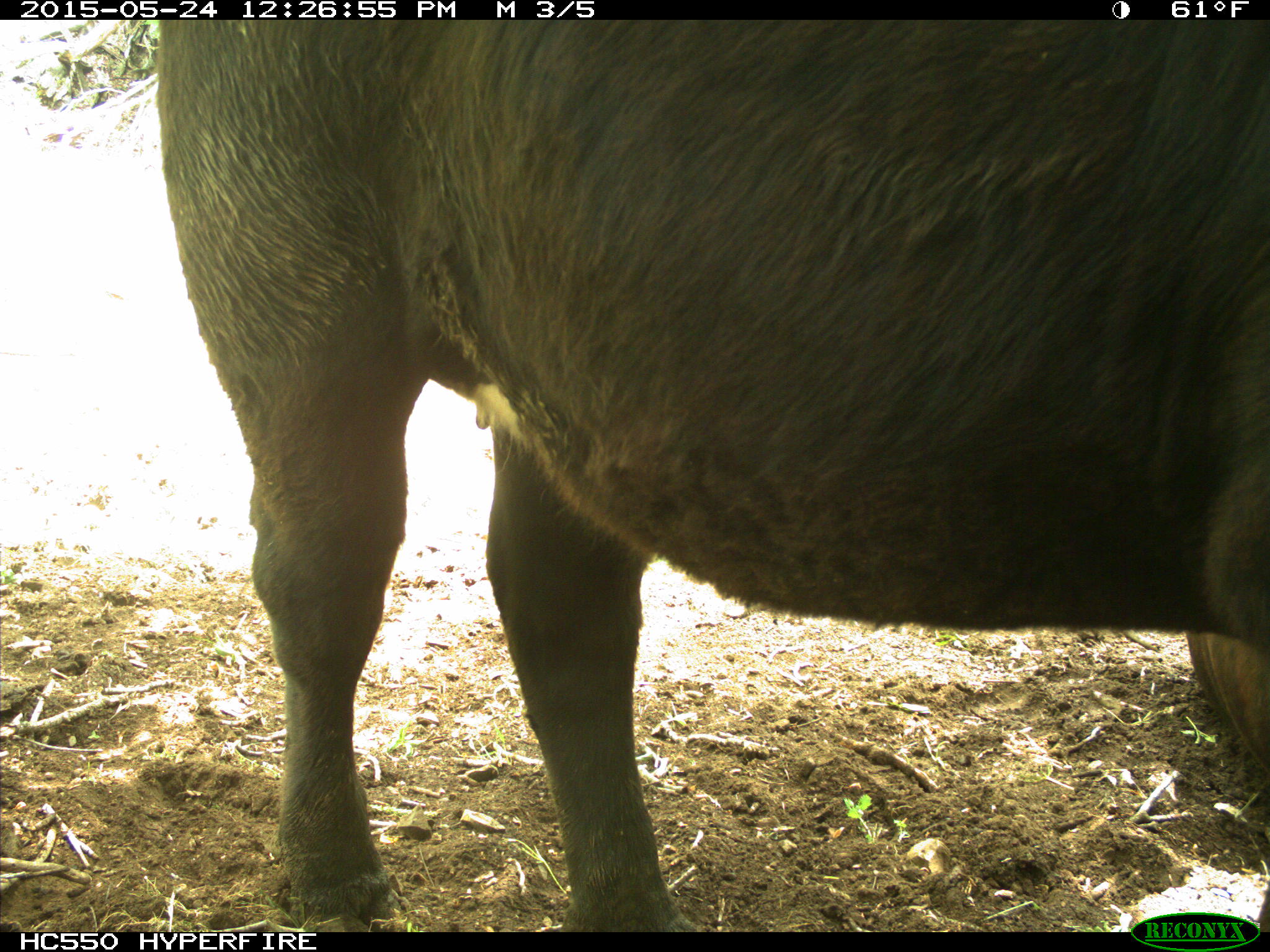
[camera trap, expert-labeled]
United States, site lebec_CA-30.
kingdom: Animalia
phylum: Chordata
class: Mammalia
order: Artiodactyla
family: Bovidae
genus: Bos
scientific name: Bos taurus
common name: domestic cow